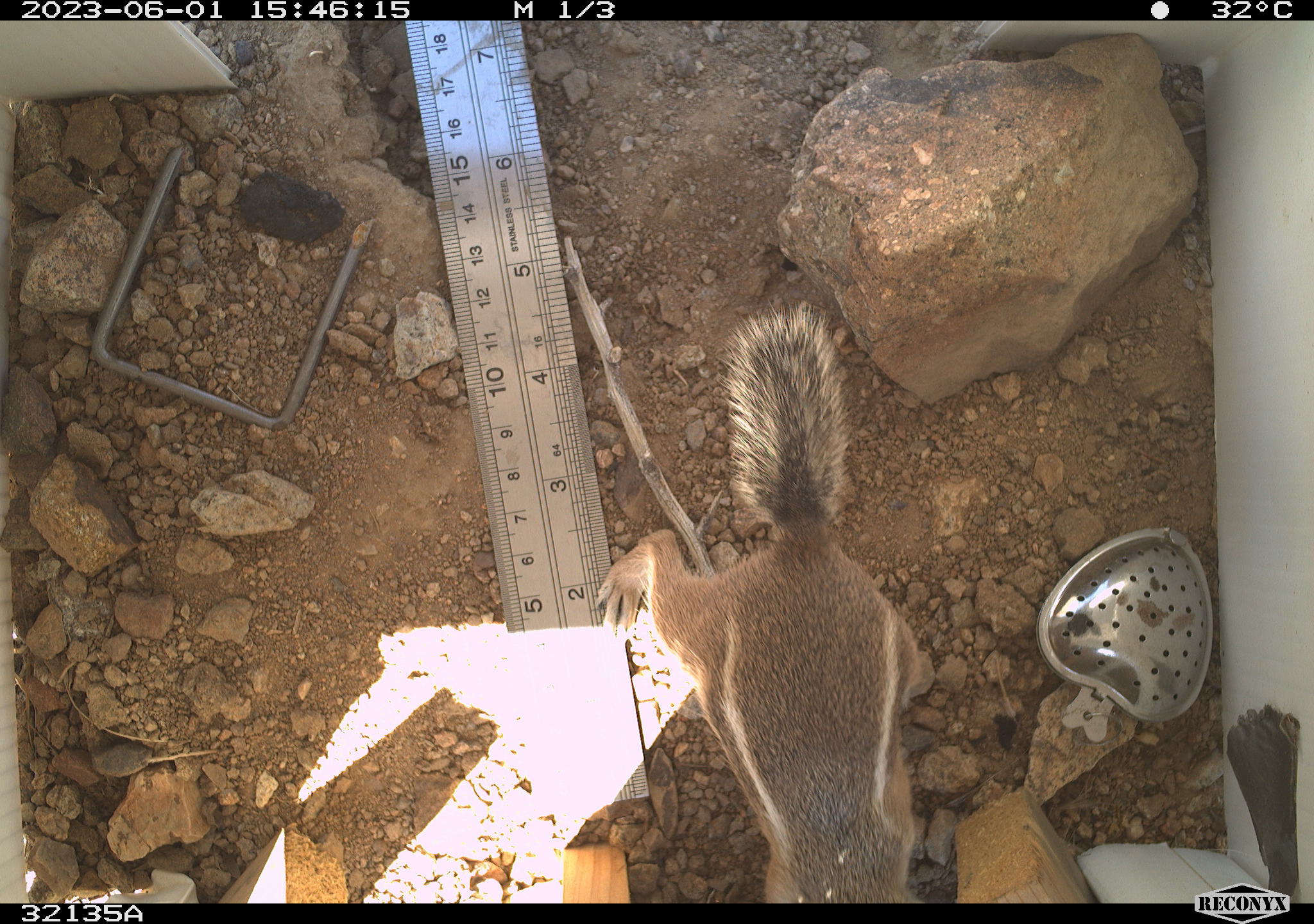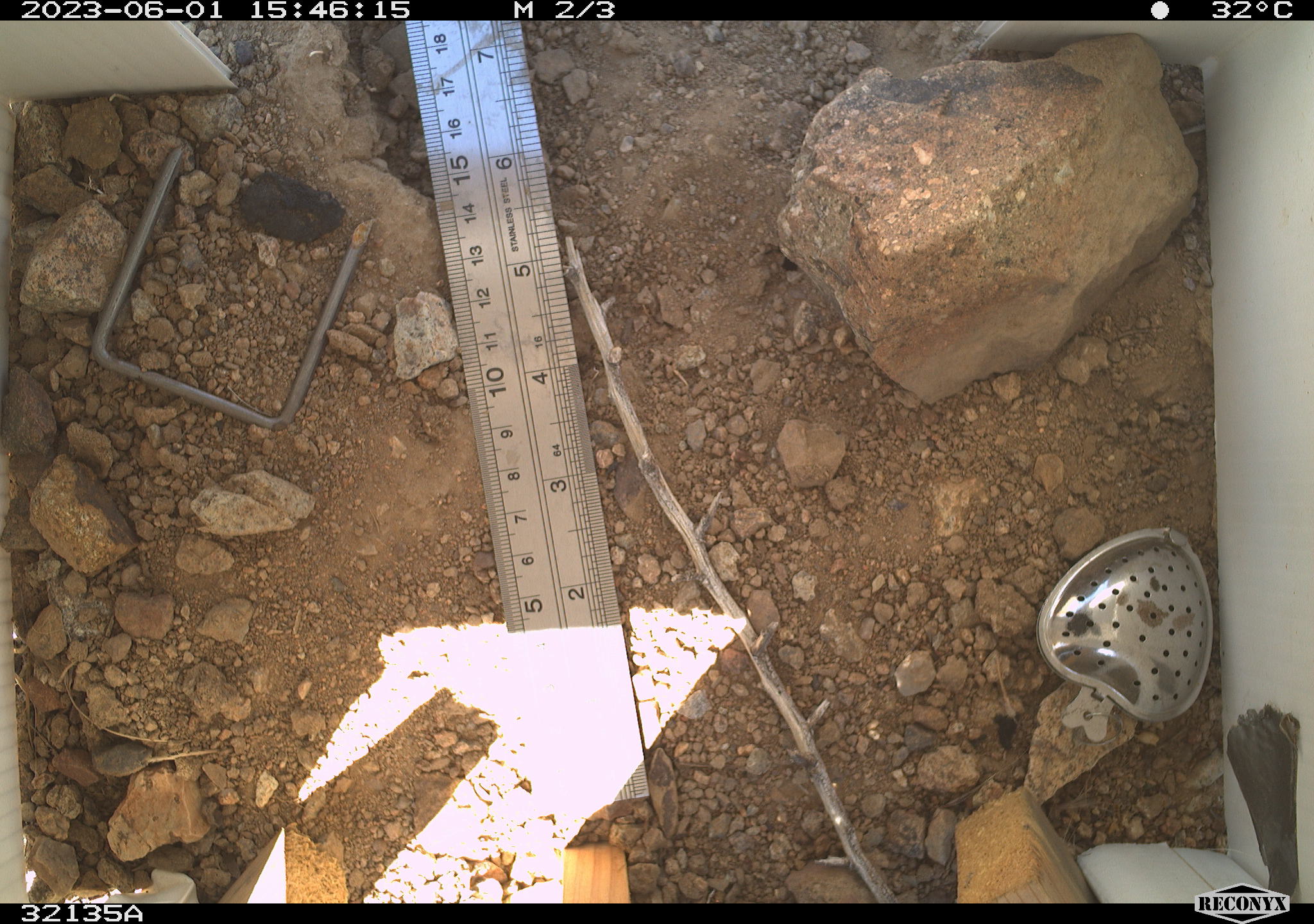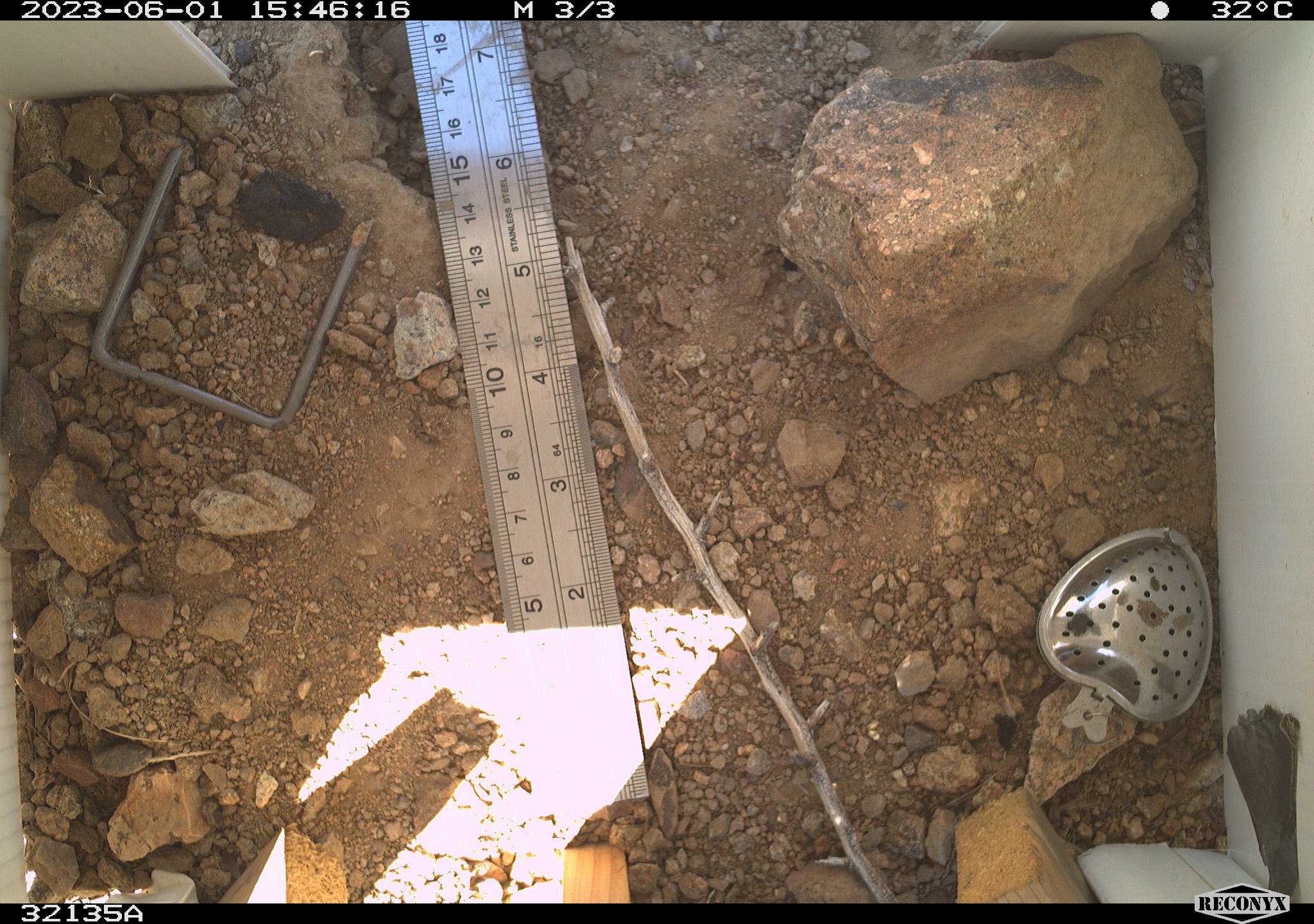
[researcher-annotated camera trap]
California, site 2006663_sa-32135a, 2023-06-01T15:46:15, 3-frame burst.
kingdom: Animalia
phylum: Chordata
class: Mammalia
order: Rodentia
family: Sciuridae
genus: Ammospermophilus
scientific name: Ammospermophilus leucurus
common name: white-tailed antelope squirrel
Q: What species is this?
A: White-tailed antelope squirrel (Ammospermophilus leucurus).